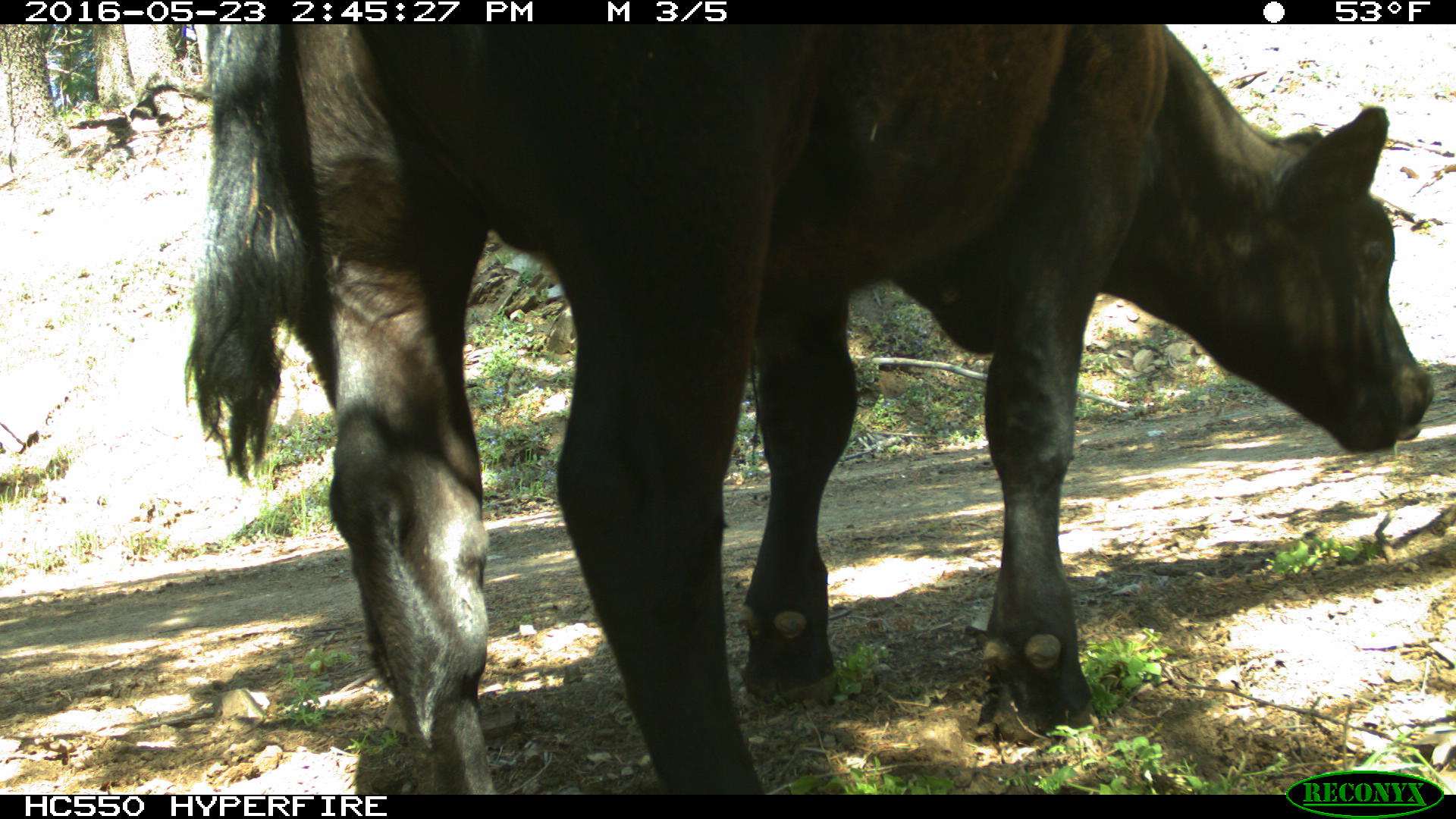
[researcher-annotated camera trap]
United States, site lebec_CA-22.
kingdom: Animalia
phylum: Chordata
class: Mammalia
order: Artiodactyla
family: Bovidae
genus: Bos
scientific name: Bos taurus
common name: domestic cow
Bos taurus (domestic cow).